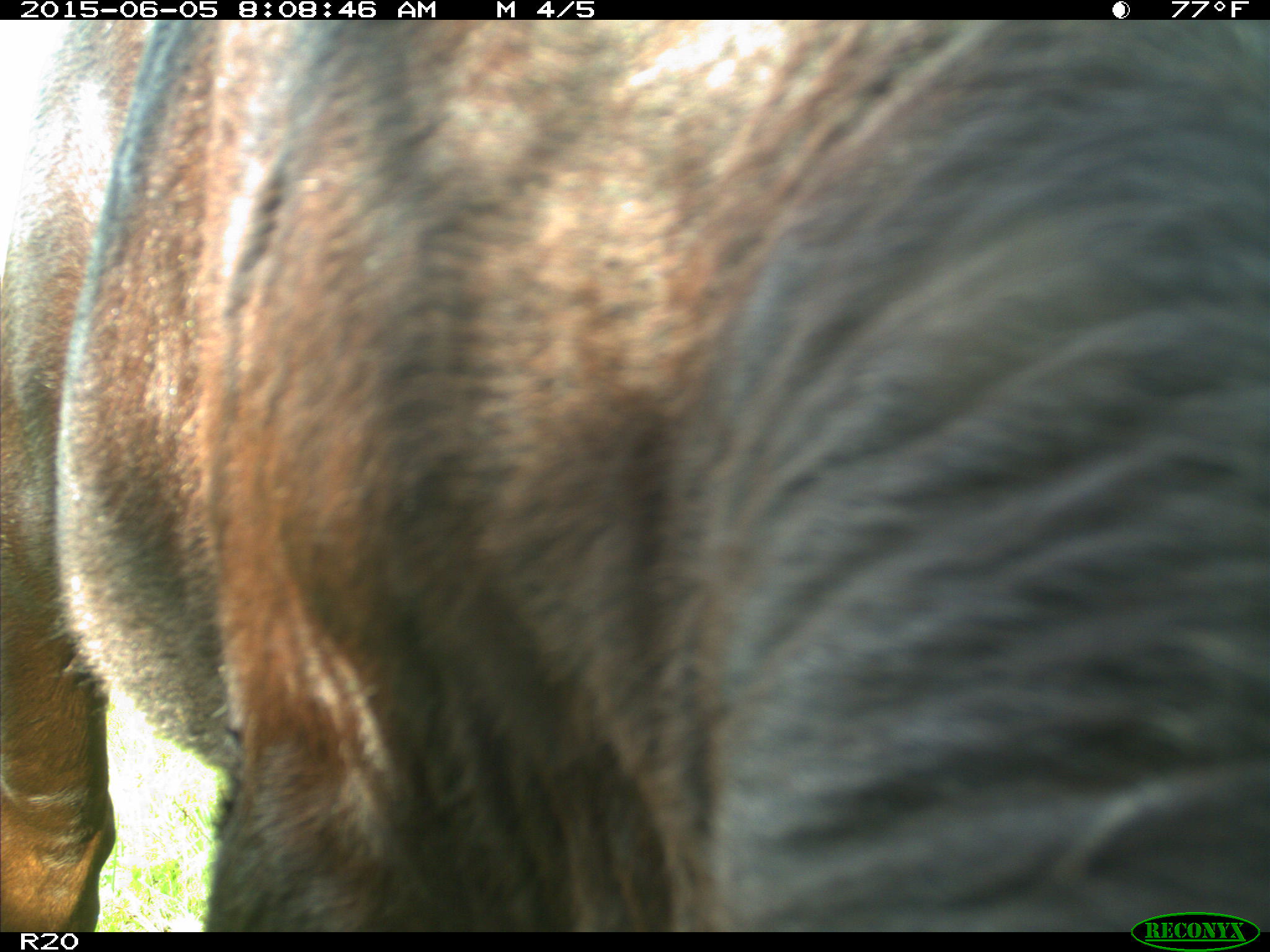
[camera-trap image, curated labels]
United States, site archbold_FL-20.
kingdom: Animalia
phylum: Chordata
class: Mammalia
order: Artiodactyla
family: Bovidae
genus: Bos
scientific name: Bos taurus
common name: domestic cow